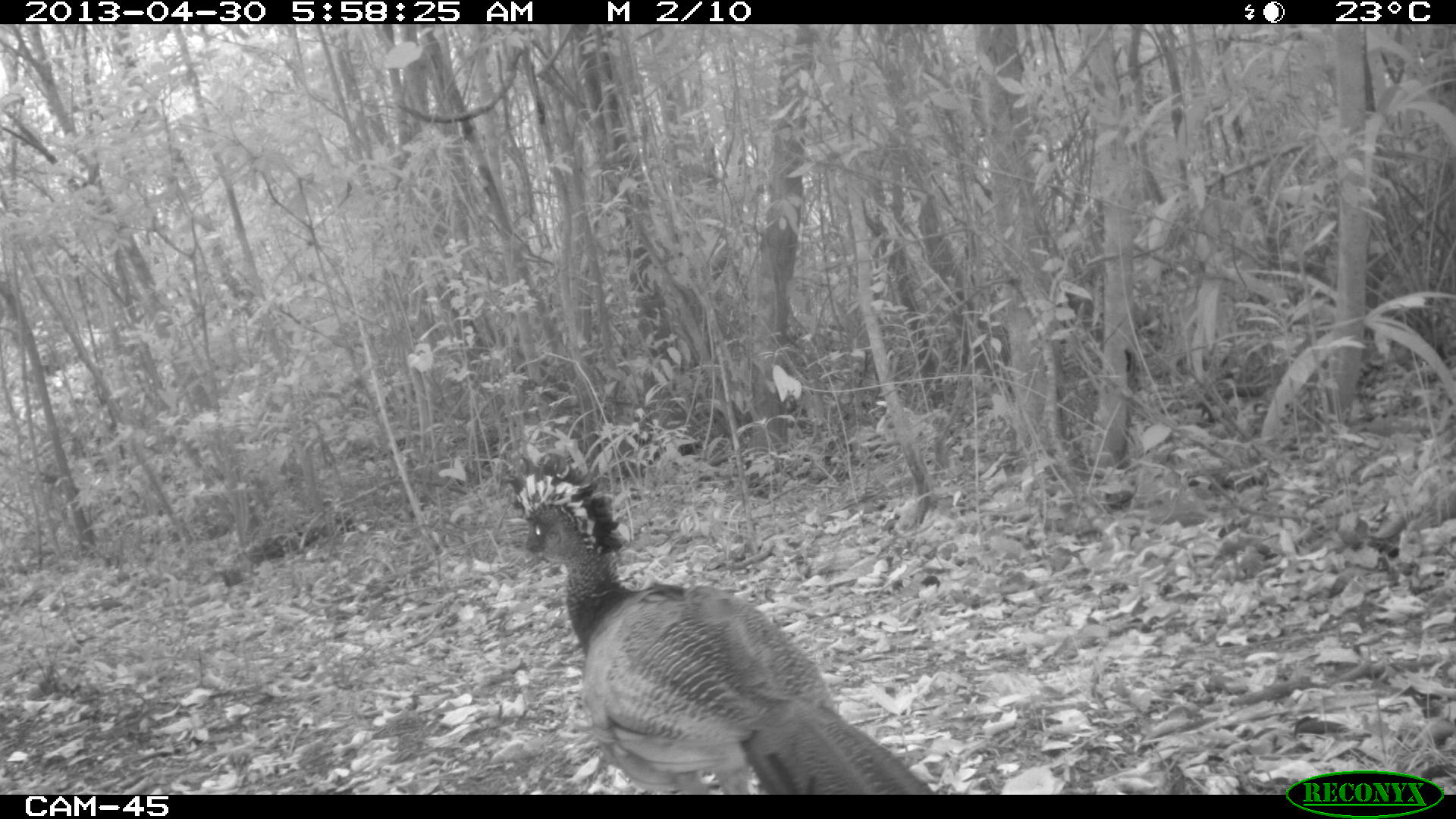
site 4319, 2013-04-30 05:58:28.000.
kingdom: Animalia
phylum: Chordata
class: Aves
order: Galliformes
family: Cracidae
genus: Crax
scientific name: Crax rubra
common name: great curassow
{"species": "Crax rubra (great curassow)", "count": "1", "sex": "female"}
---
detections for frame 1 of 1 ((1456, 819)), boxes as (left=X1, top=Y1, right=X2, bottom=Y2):
crax rubra: (left=499, top=451, right=936, bottom=794)